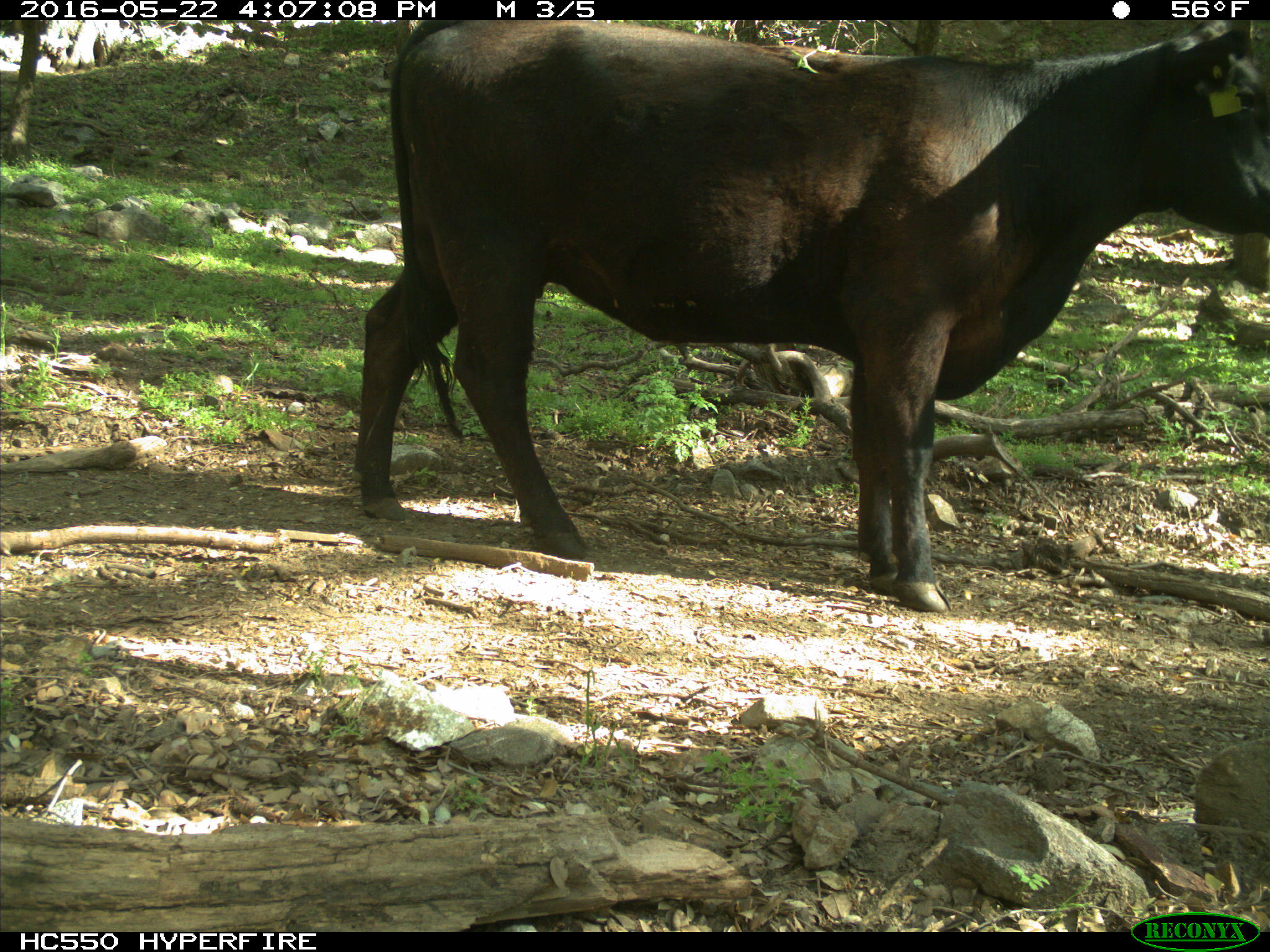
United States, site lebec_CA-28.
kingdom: Animalia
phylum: Chordata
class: Mammalia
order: Artiodactyla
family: Bovidae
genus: Bos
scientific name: Bos taurus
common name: domestic cow